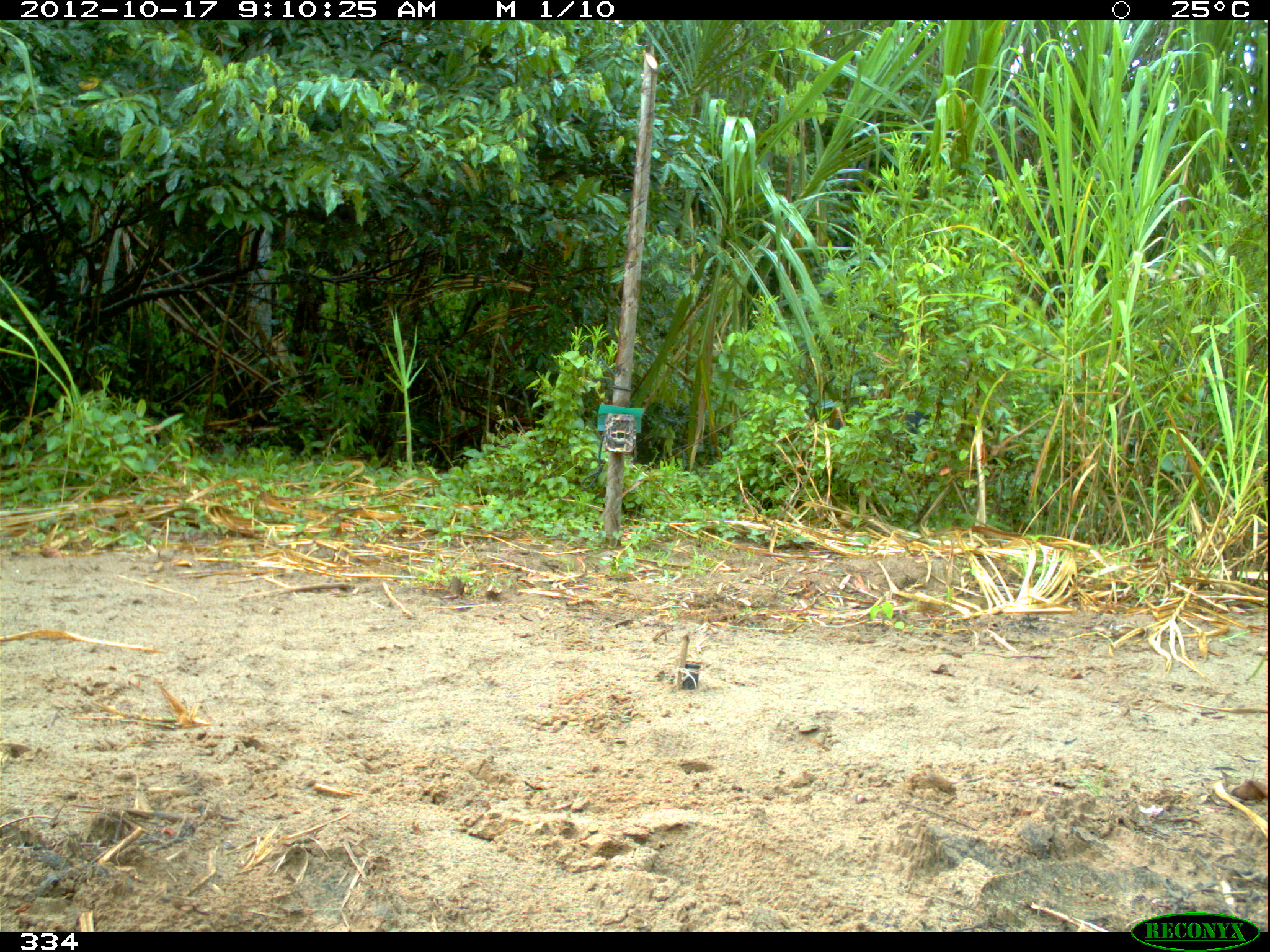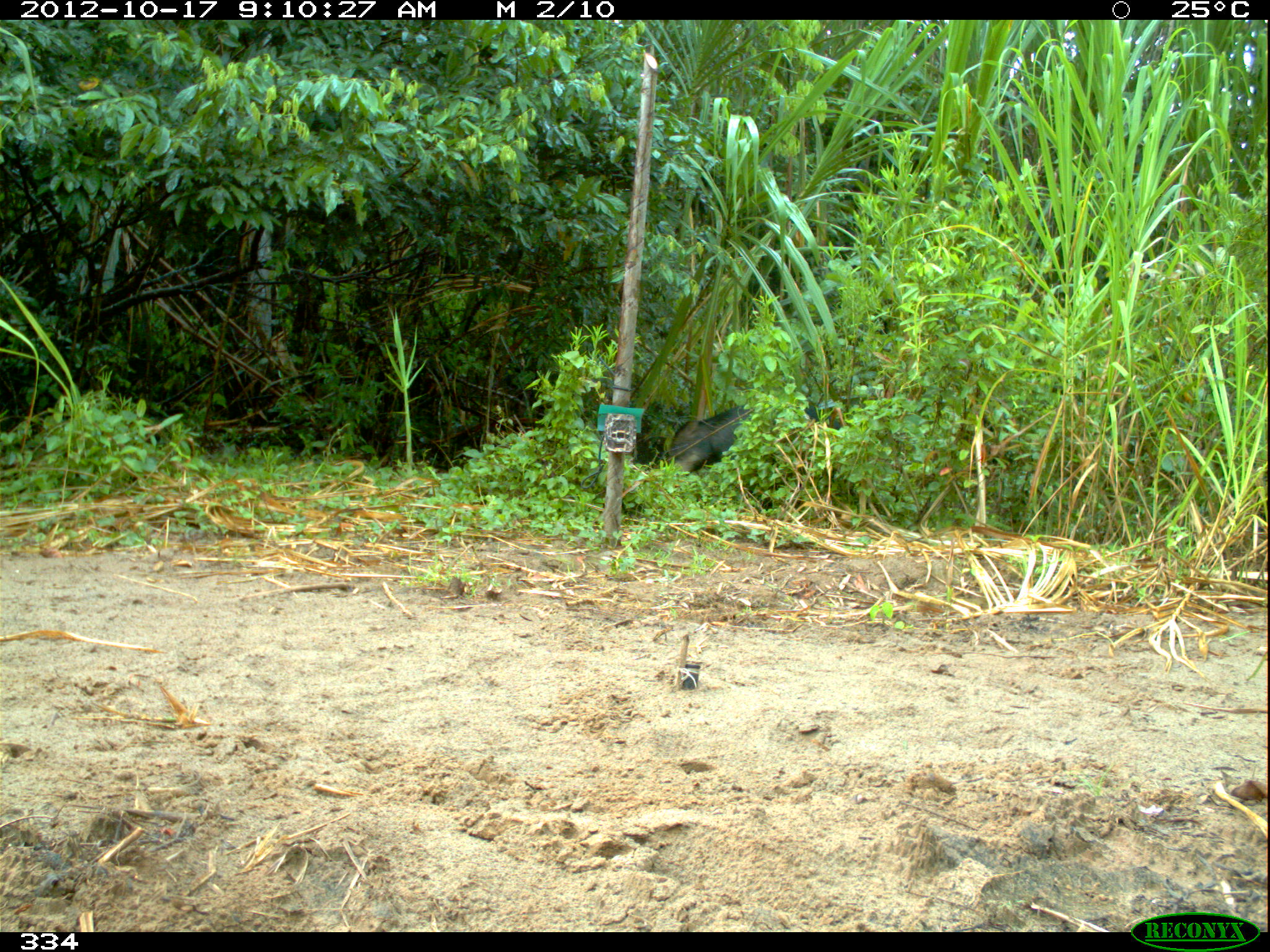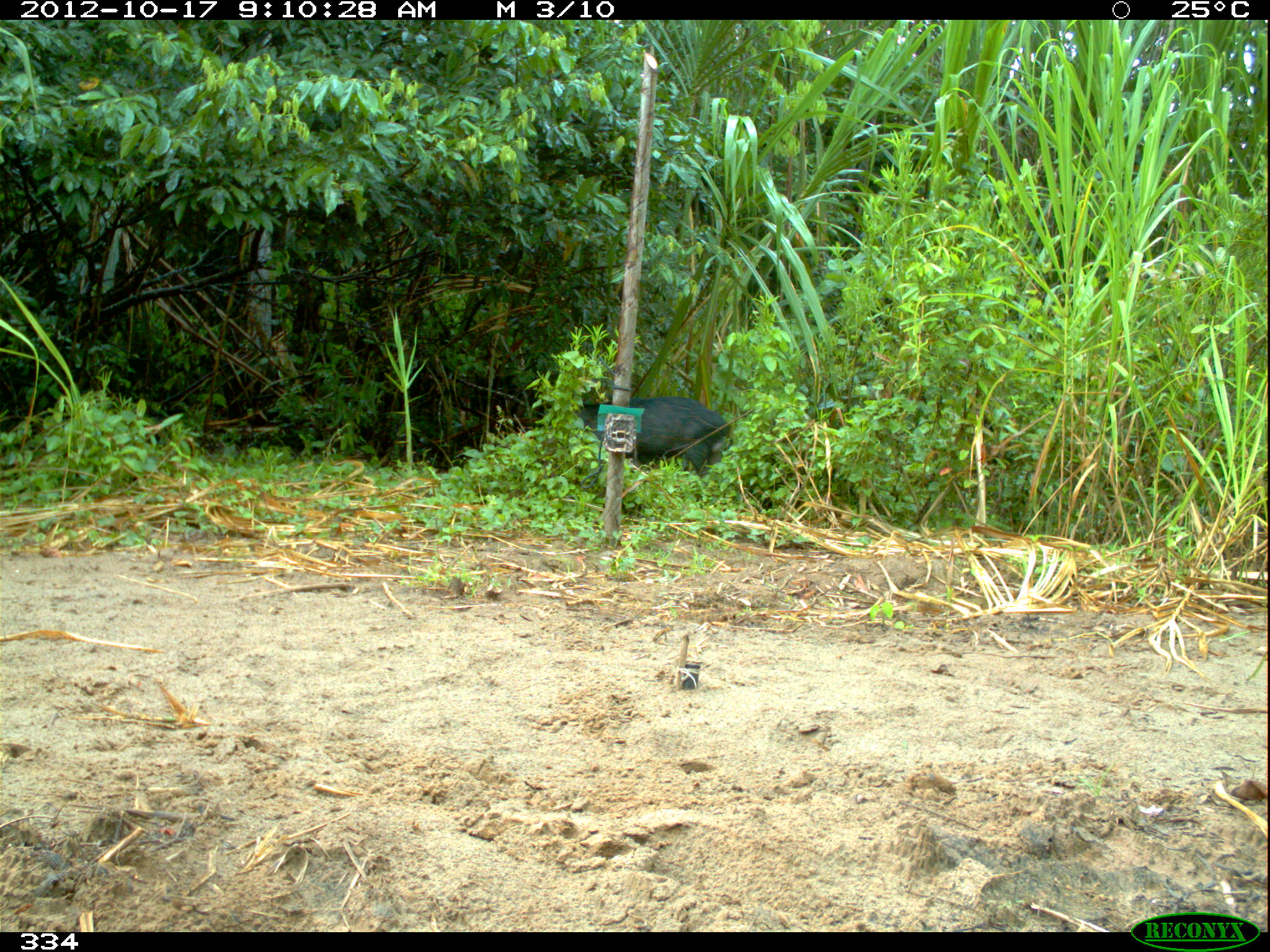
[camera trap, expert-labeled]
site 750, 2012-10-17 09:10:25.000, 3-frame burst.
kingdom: Animalia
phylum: Chordata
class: Mammalia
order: Artiodactyla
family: Tayassuidae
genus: Tayassu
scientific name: Tayassu pecari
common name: white-lipped peccary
Tayassu pecari (white-lipped peccary).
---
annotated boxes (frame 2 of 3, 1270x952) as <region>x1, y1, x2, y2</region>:
tayassu pecari: <region>667, 403, 842, 476</region>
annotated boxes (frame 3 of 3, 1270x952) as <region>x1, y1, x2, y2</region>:
tayassu pecari: <region>577, 396, 730, 480</region>